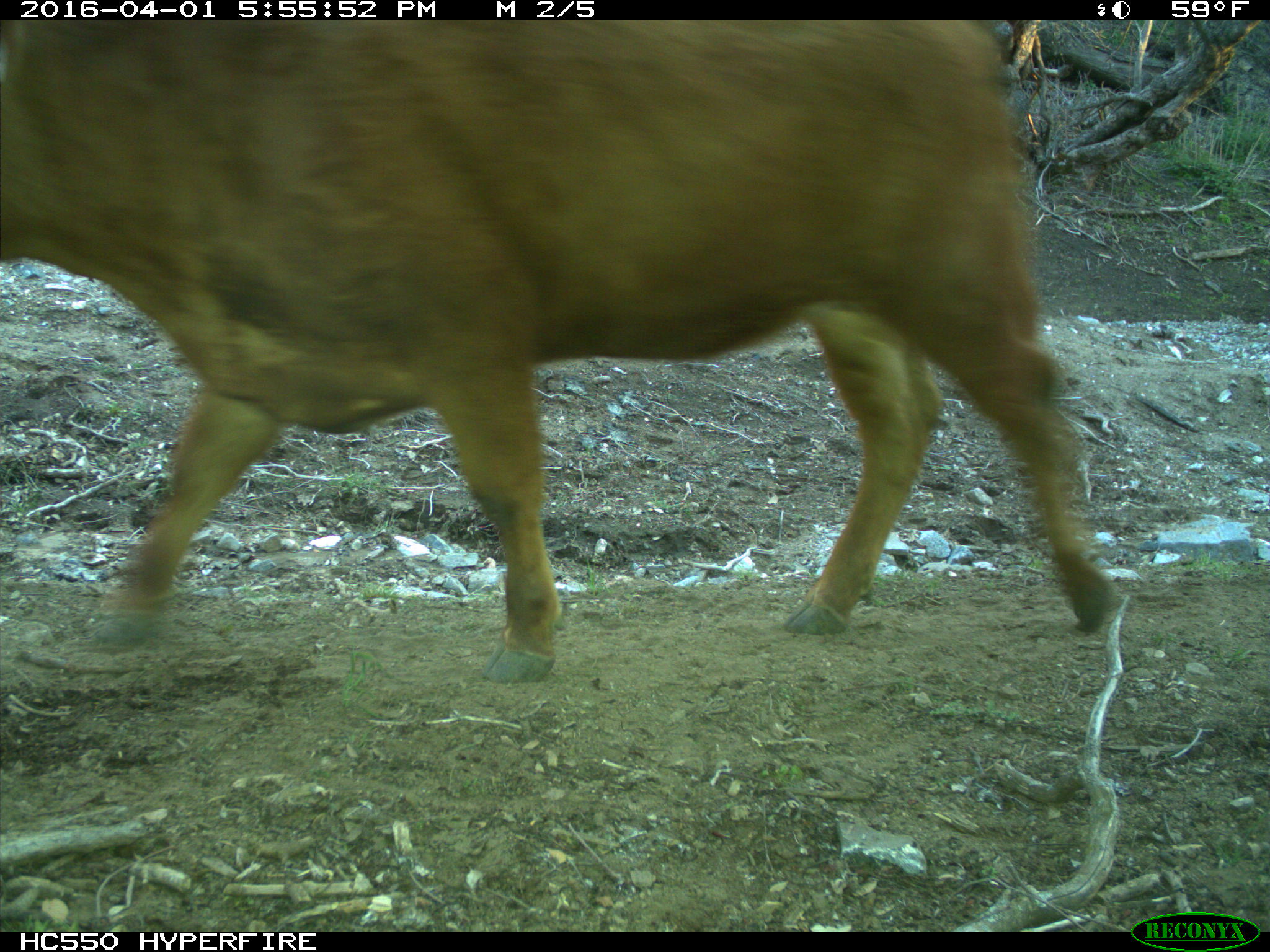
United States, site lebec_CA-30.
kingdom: Animalia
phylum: Chordata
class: Mammalia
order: Artiodactyla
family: Bovidae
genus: Bos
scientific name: Bos taurus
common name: domestic cow